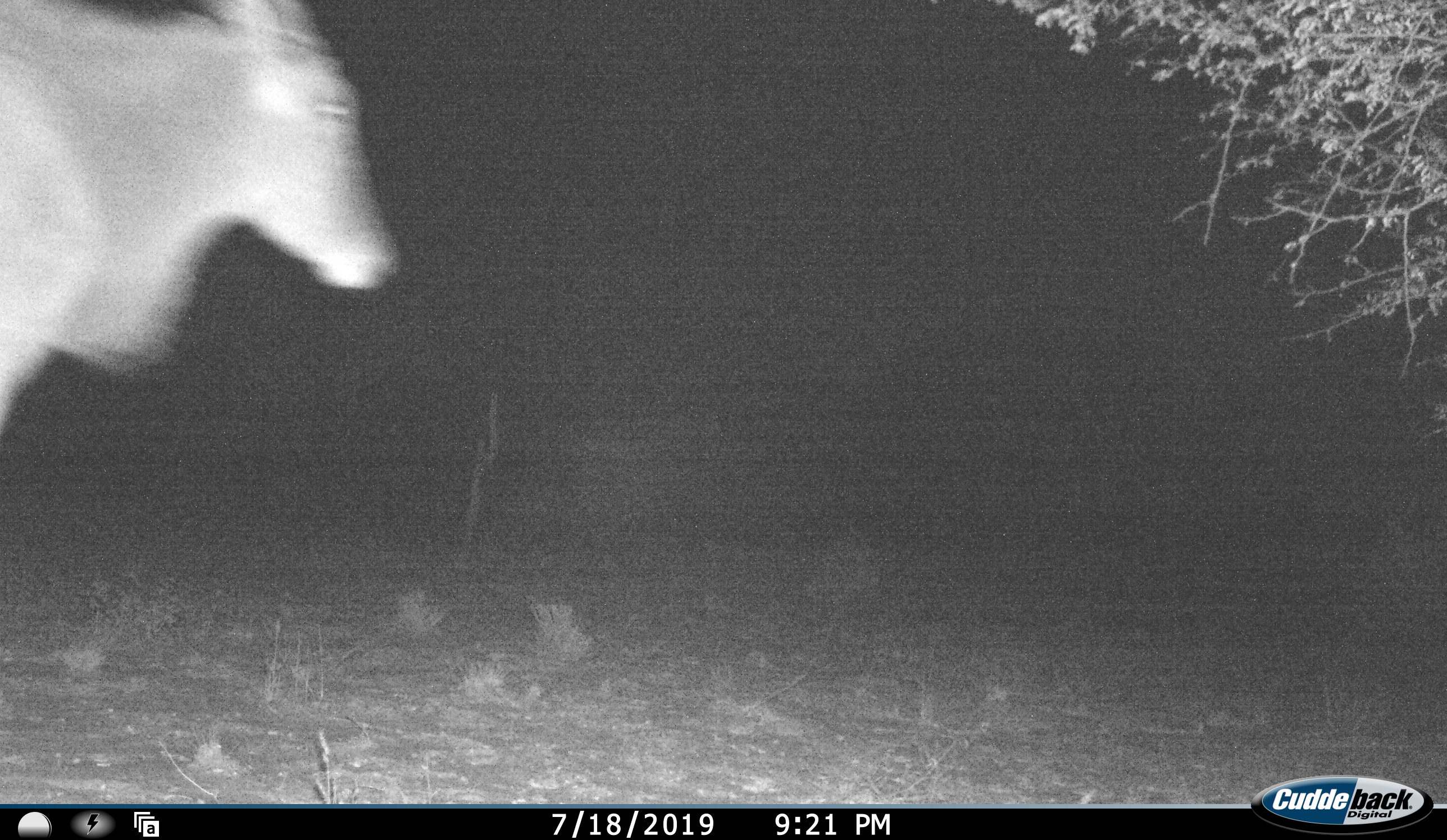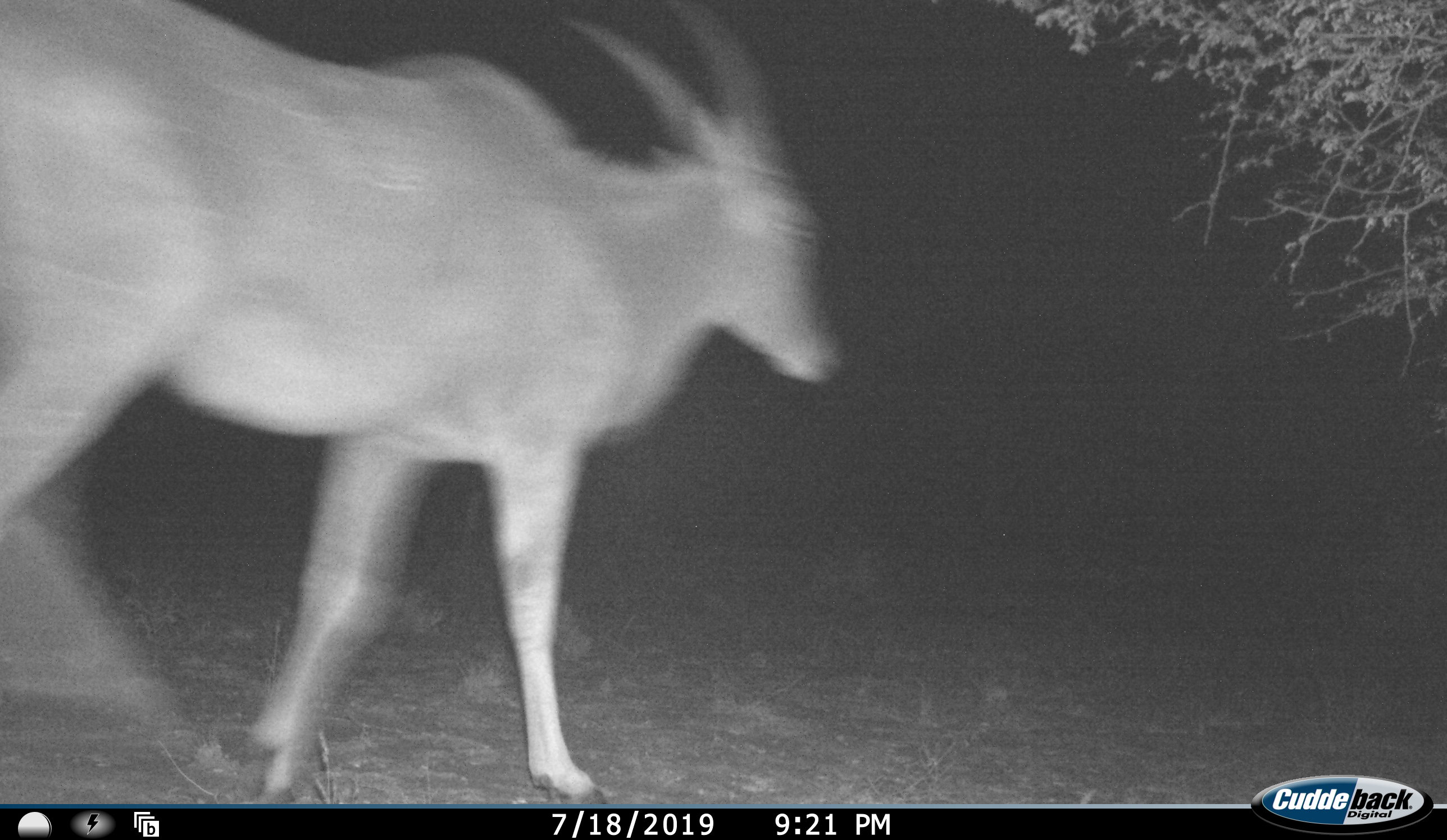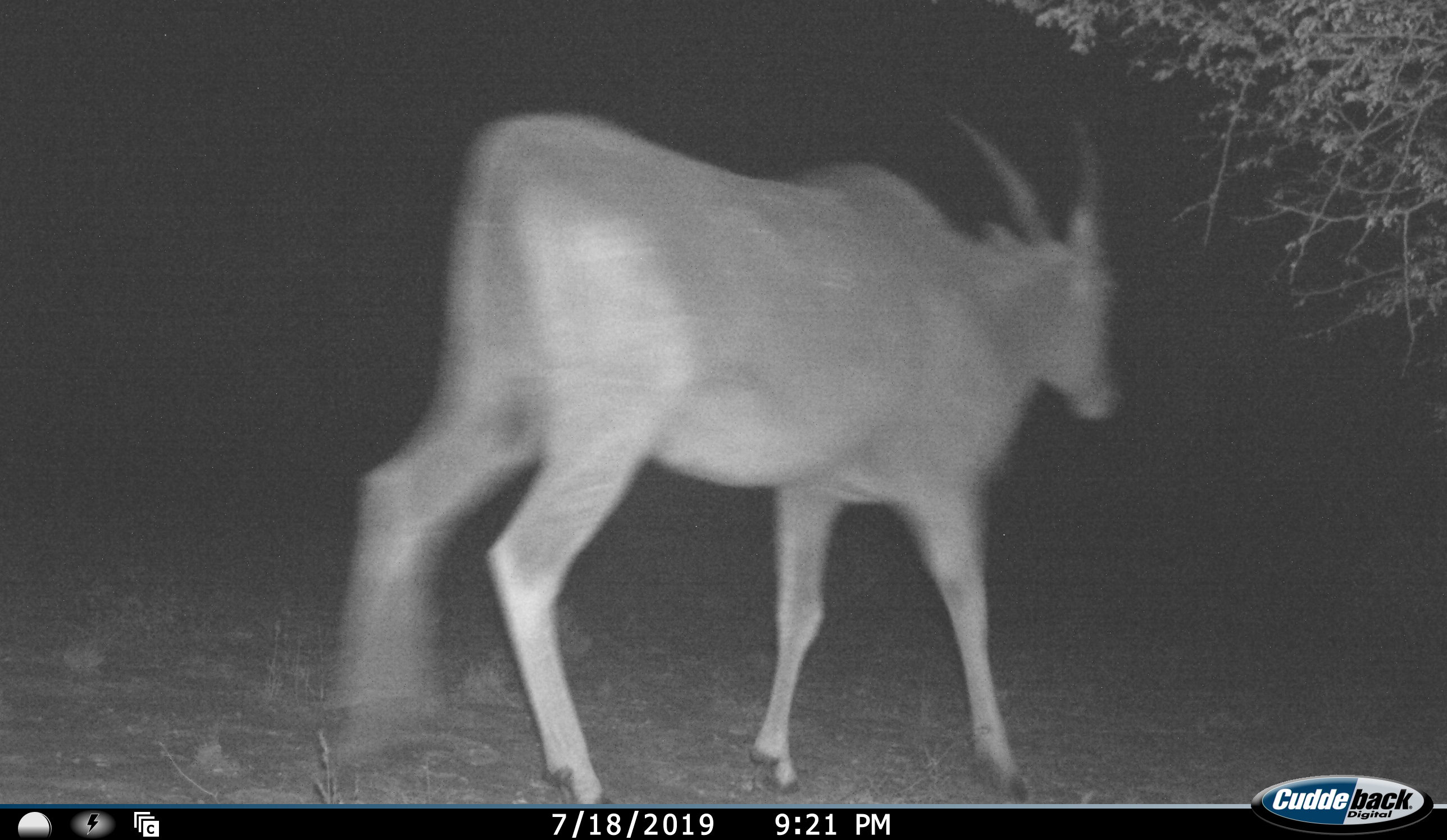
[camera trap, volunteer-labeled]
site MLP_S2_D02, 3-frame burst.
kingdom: Animalia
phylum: Chordata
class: Mammalia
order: Artiodactyla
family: Bovidae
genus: Tragelaphus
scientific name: Tragelaphus oryx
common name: eland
Eland (Tragelaphus oryx), count 1. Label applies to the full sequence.